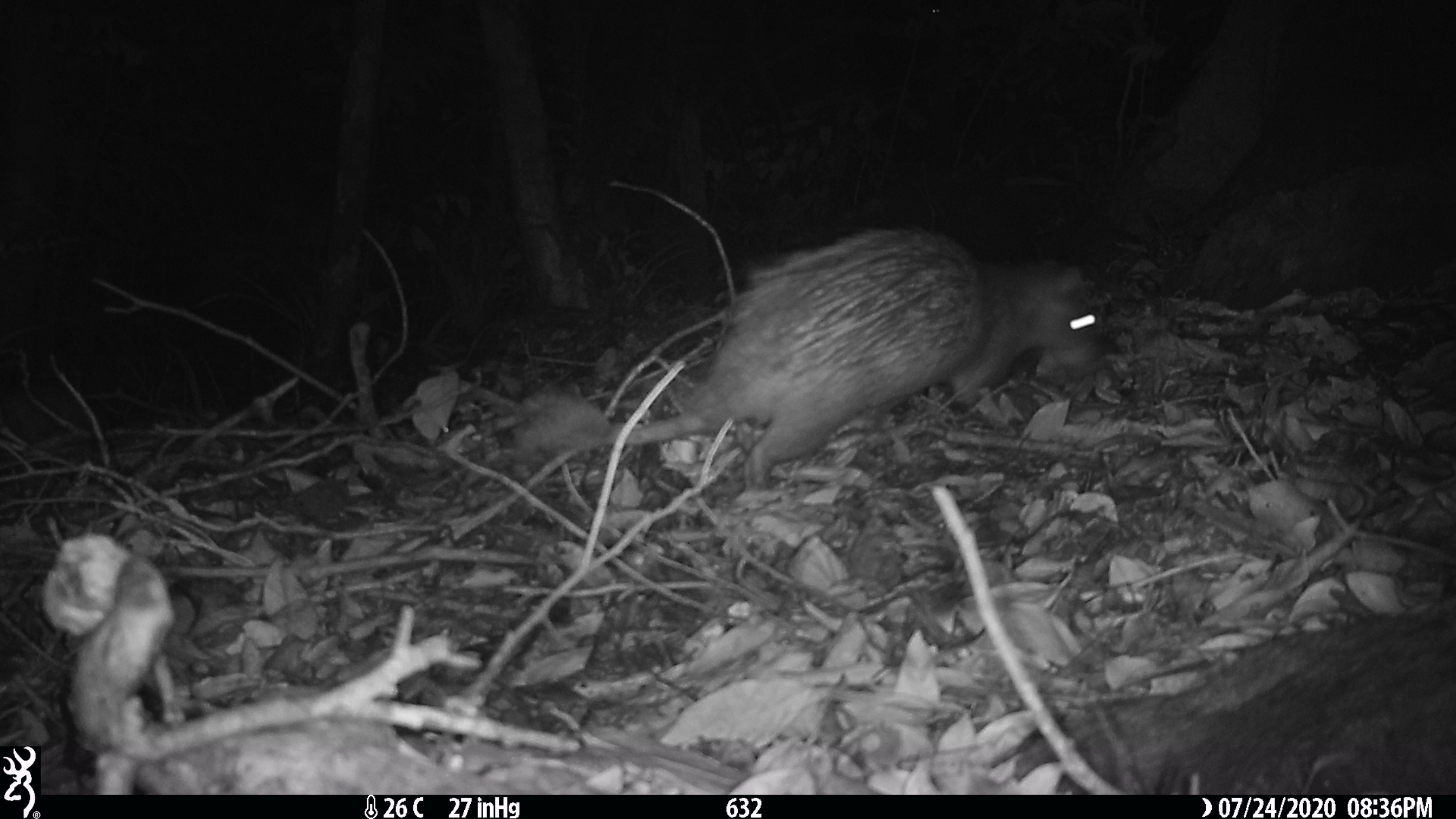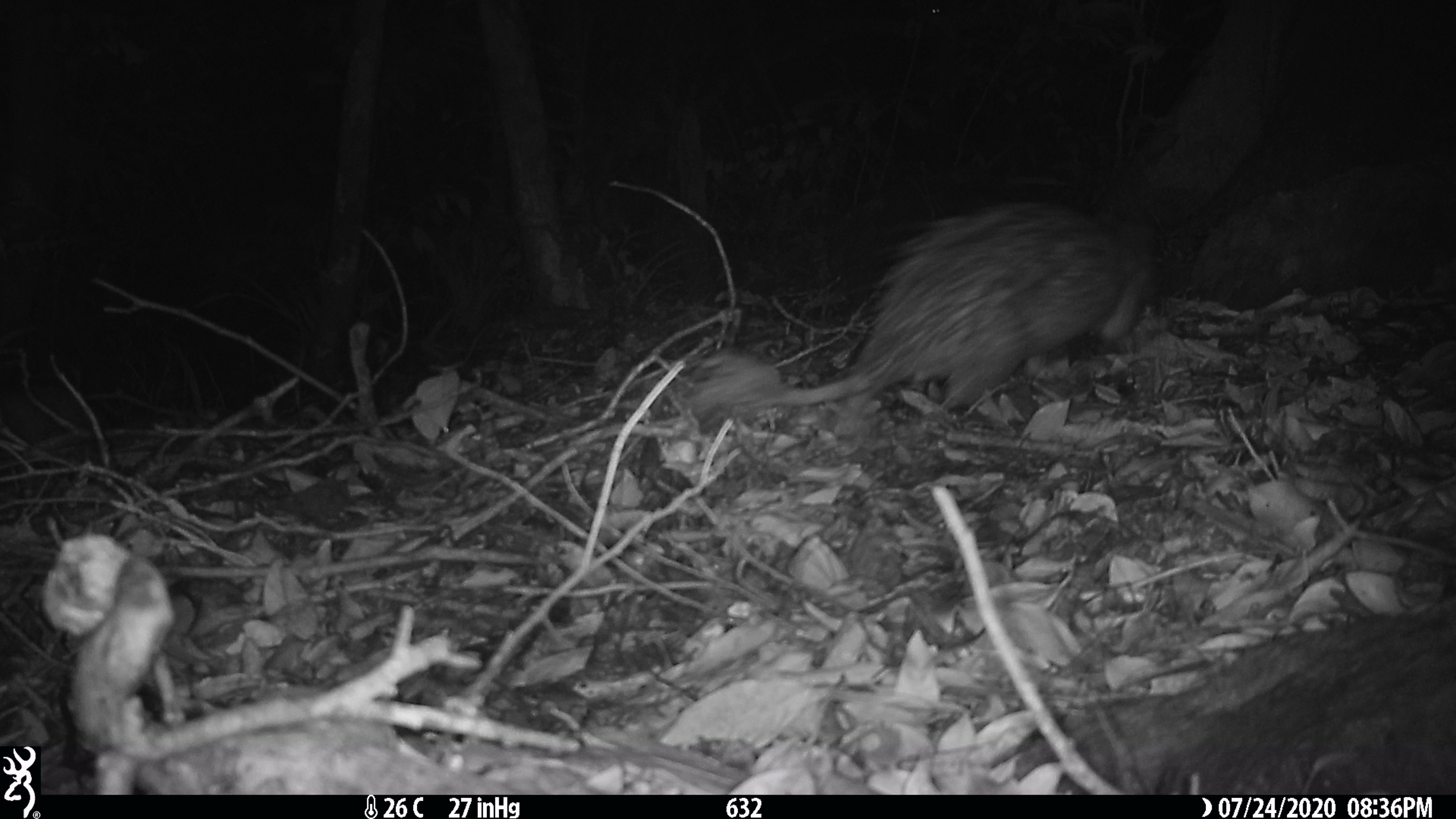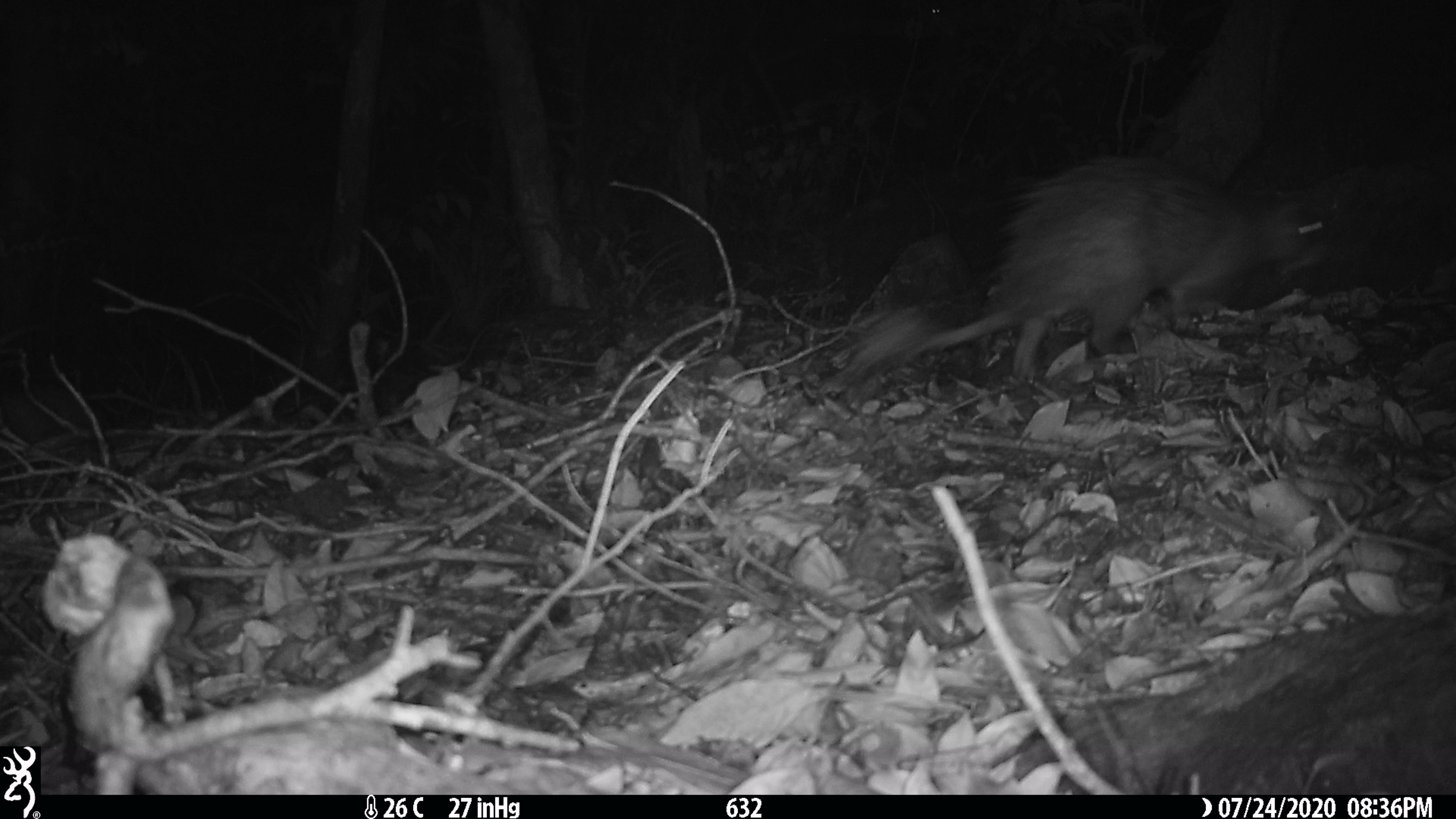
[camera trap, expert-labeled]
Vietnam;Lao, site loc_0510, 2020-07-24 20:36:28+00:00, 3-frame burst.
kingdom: Animalia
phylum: Chordata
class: Mammalia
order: Rodentia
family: Hystricidae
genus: Atherurus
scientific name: Atherurus macrourus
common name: asiatic brush-tailed porcupine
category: asiatic brush tailed porcupine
Asiatic brush tailed porcupine (asiatic brush-tailed porcupine) (Atherurus macrourus). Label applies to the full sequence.